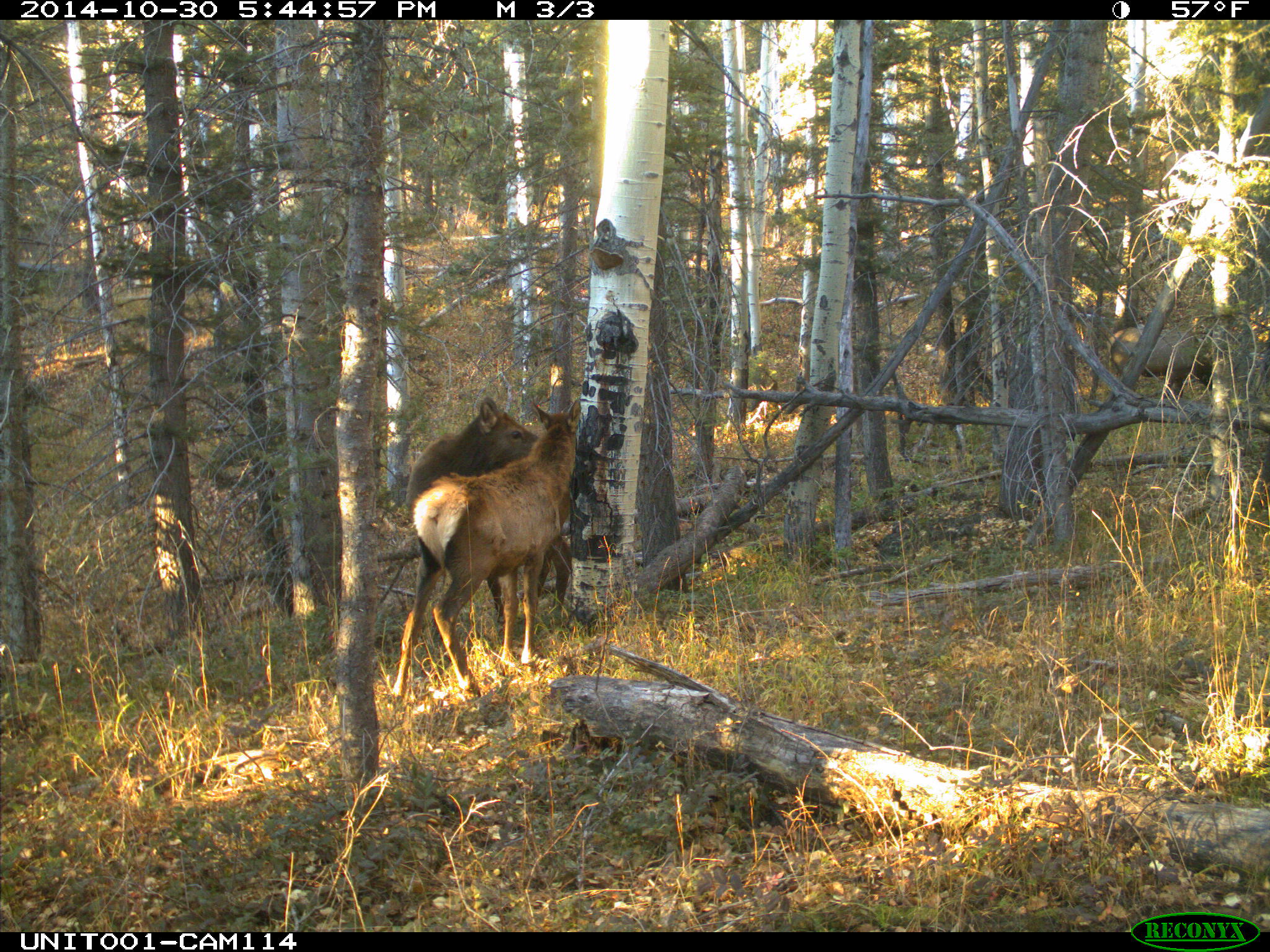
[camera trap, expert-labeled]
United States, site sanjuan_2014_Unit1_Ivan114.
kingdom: Animalia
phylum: Chordata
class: Mammalia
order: Artiodactyla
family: Cervidae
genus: Cervus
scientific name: Cervus elaphus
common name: red deer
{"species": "Cervus elaphus (red deer)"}